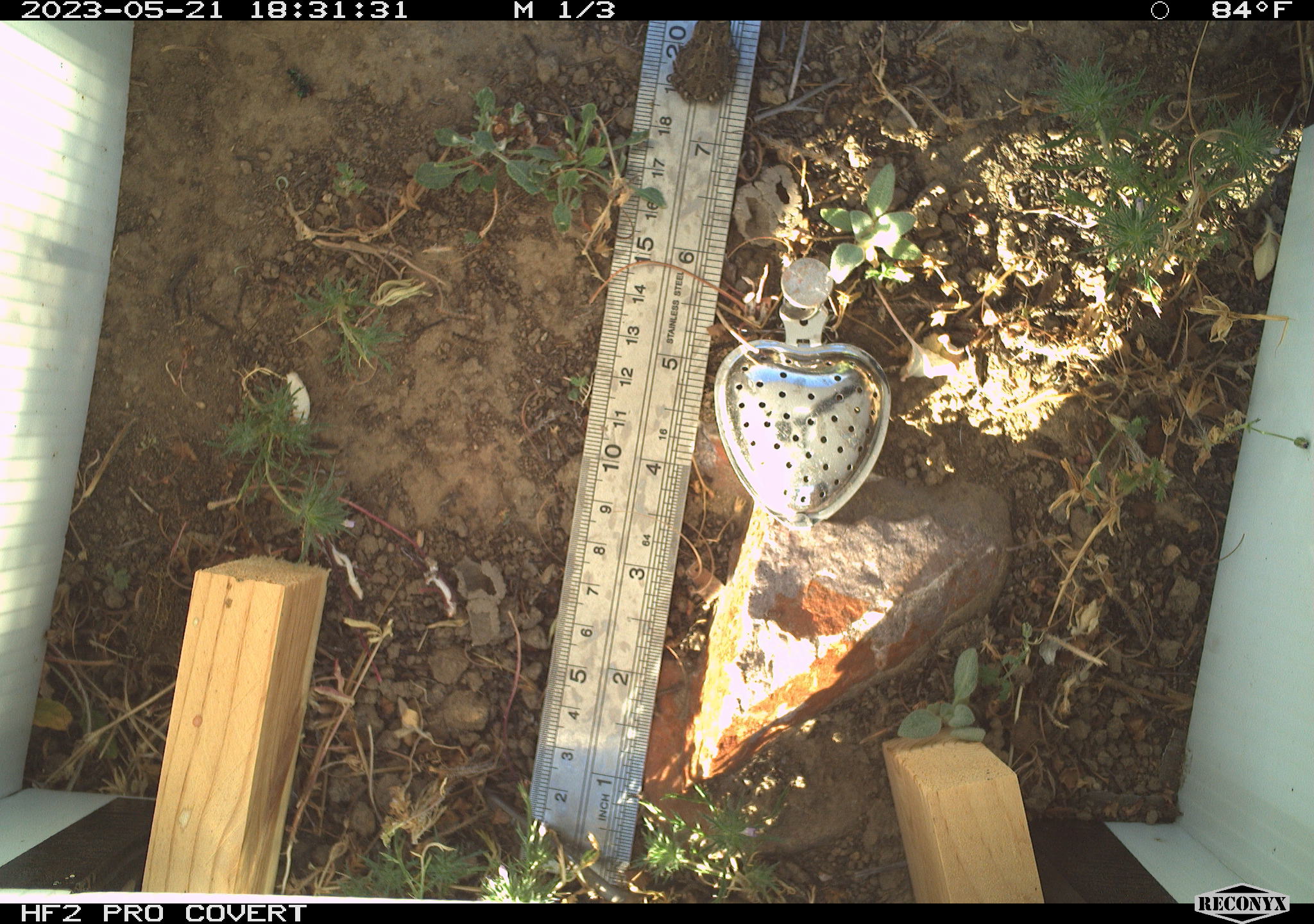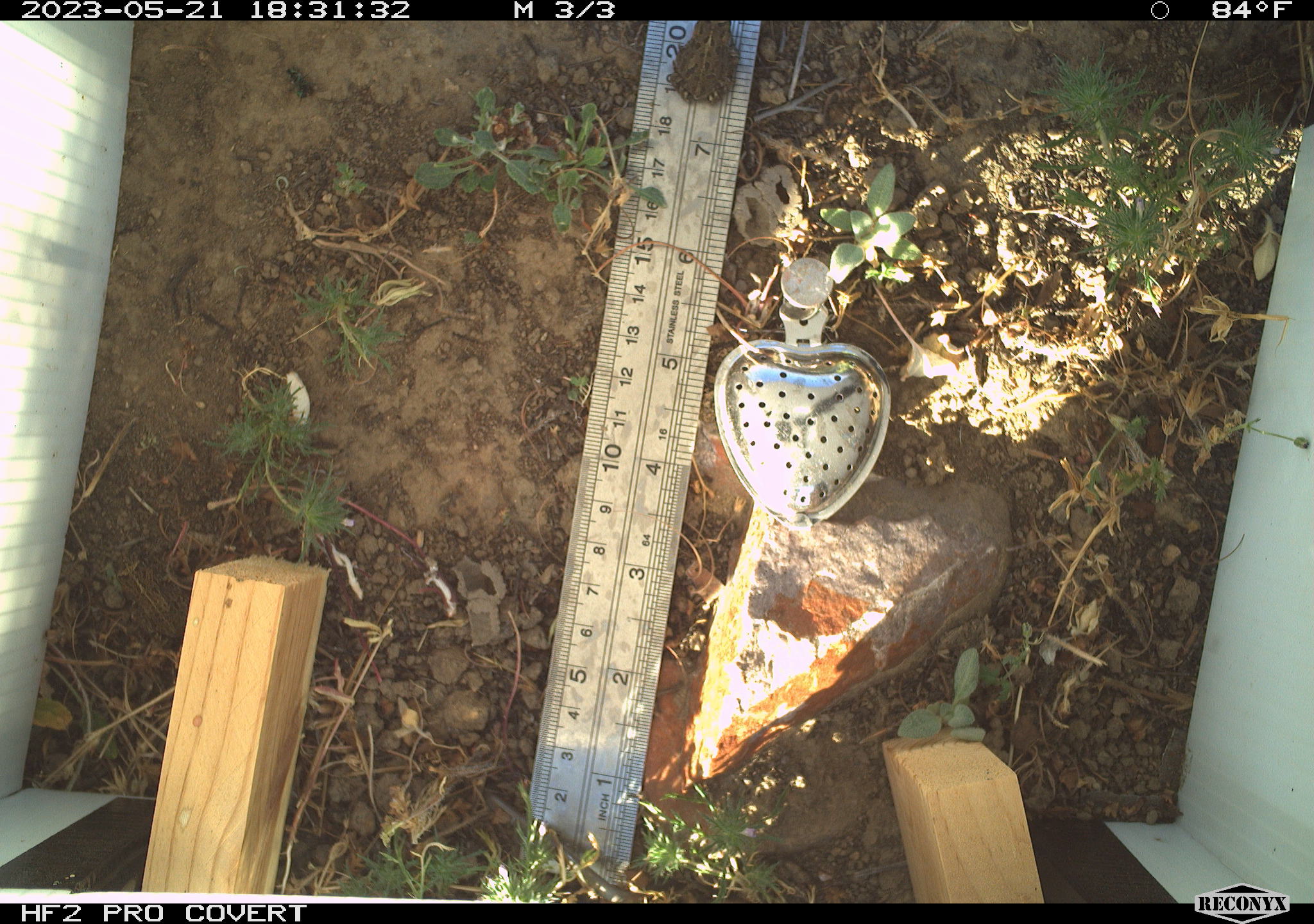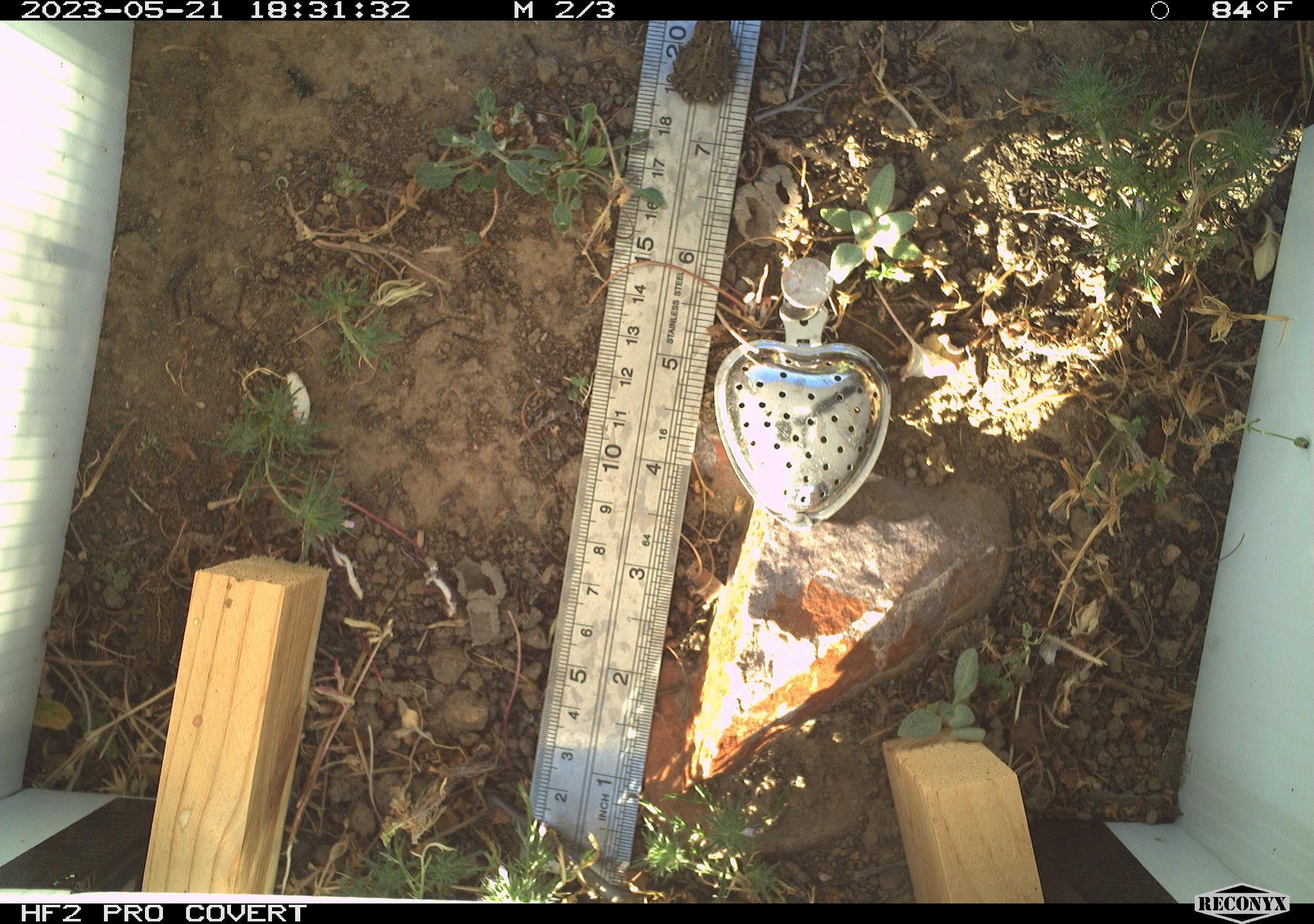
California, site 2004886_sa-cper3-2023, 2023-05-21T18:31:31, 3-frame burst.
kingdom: Animalia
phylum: Chordata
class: Amphibia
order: Anura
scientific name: Anura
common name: frogs